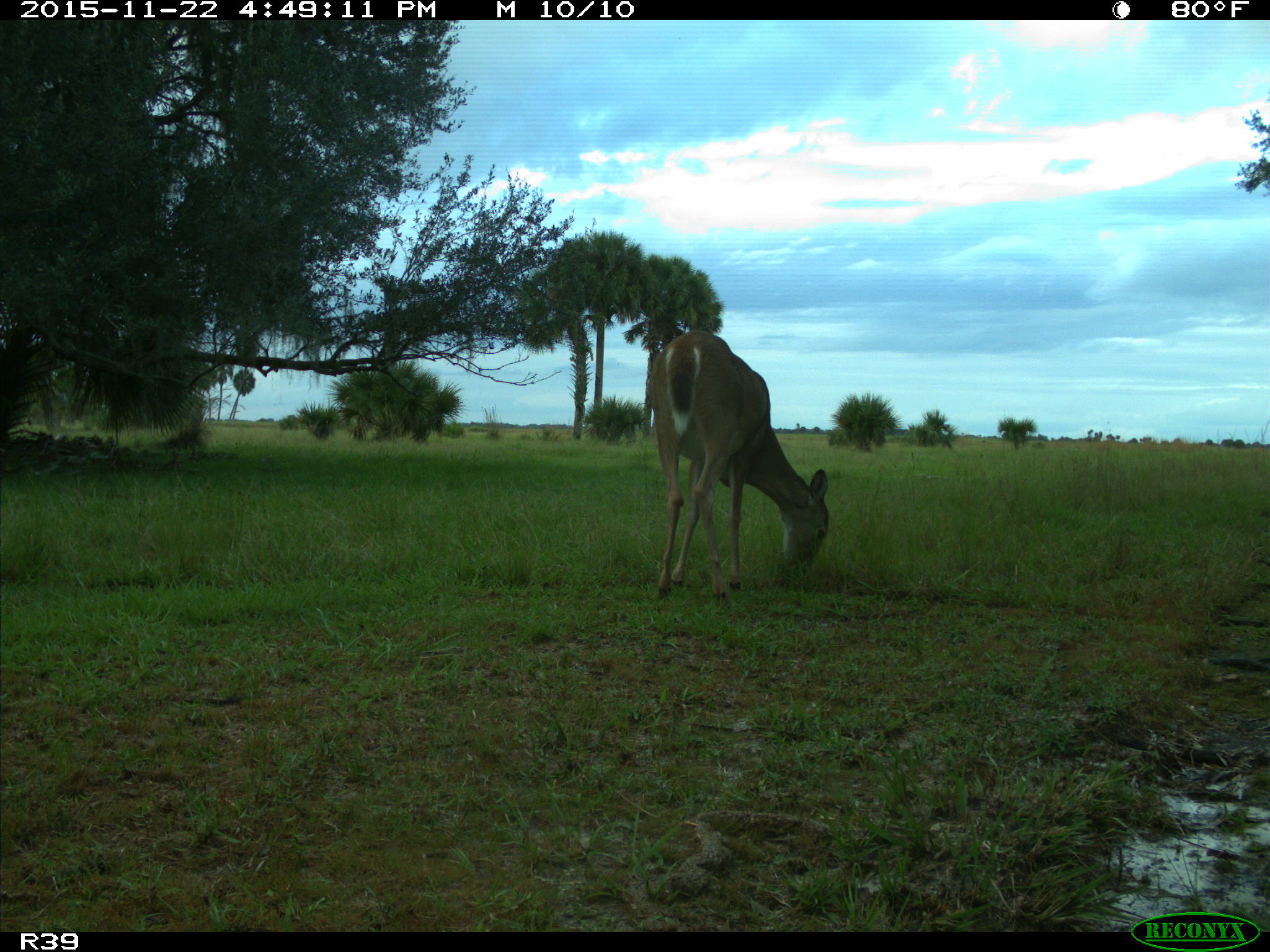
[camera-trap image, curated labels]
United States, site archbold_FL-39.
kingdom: Animalia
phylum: Chordata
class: Mammalia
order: Artiodactyla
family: Cervidae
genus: Odocoileus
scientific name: Odocoileus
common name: deer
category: unidentified deer